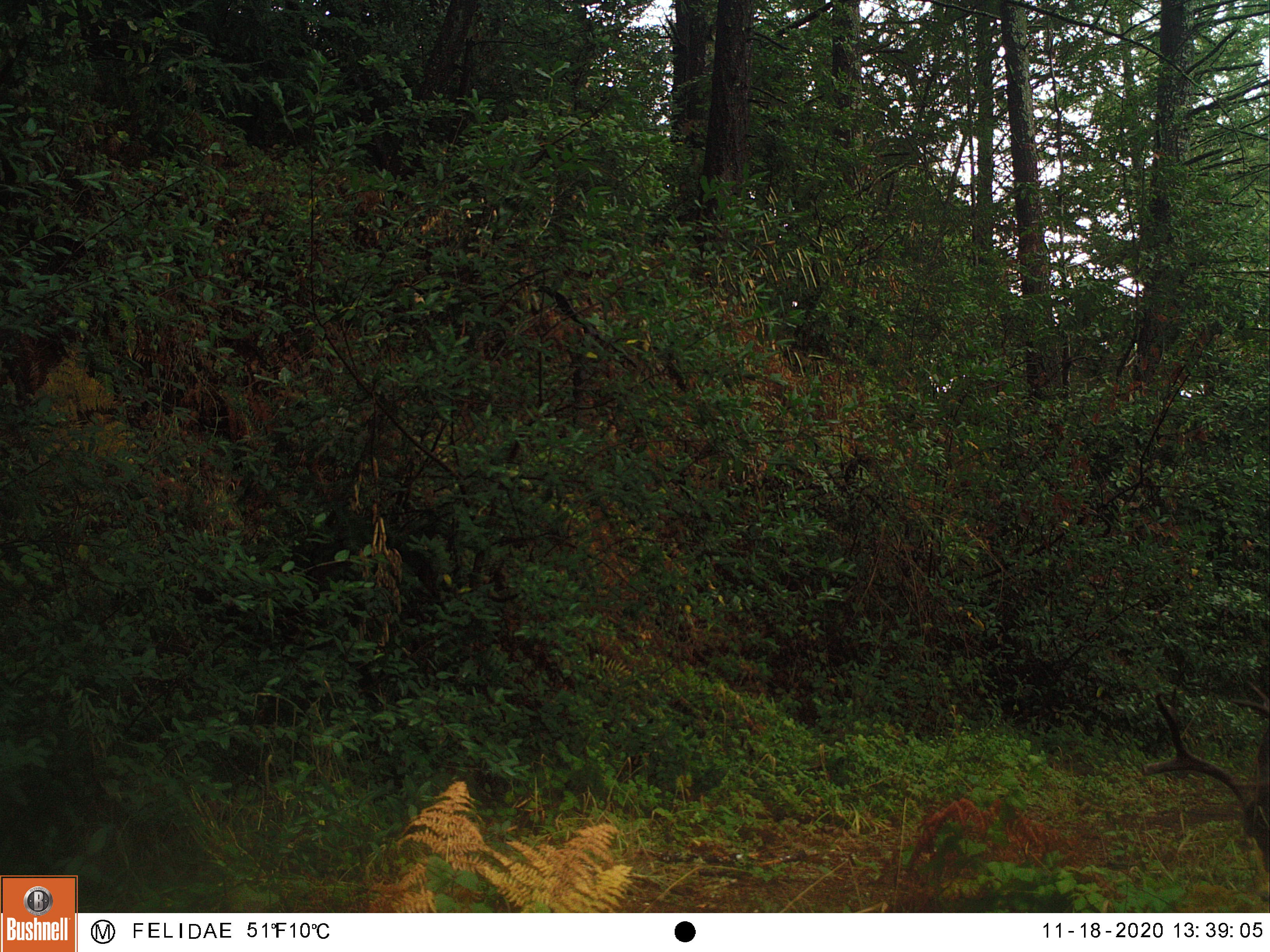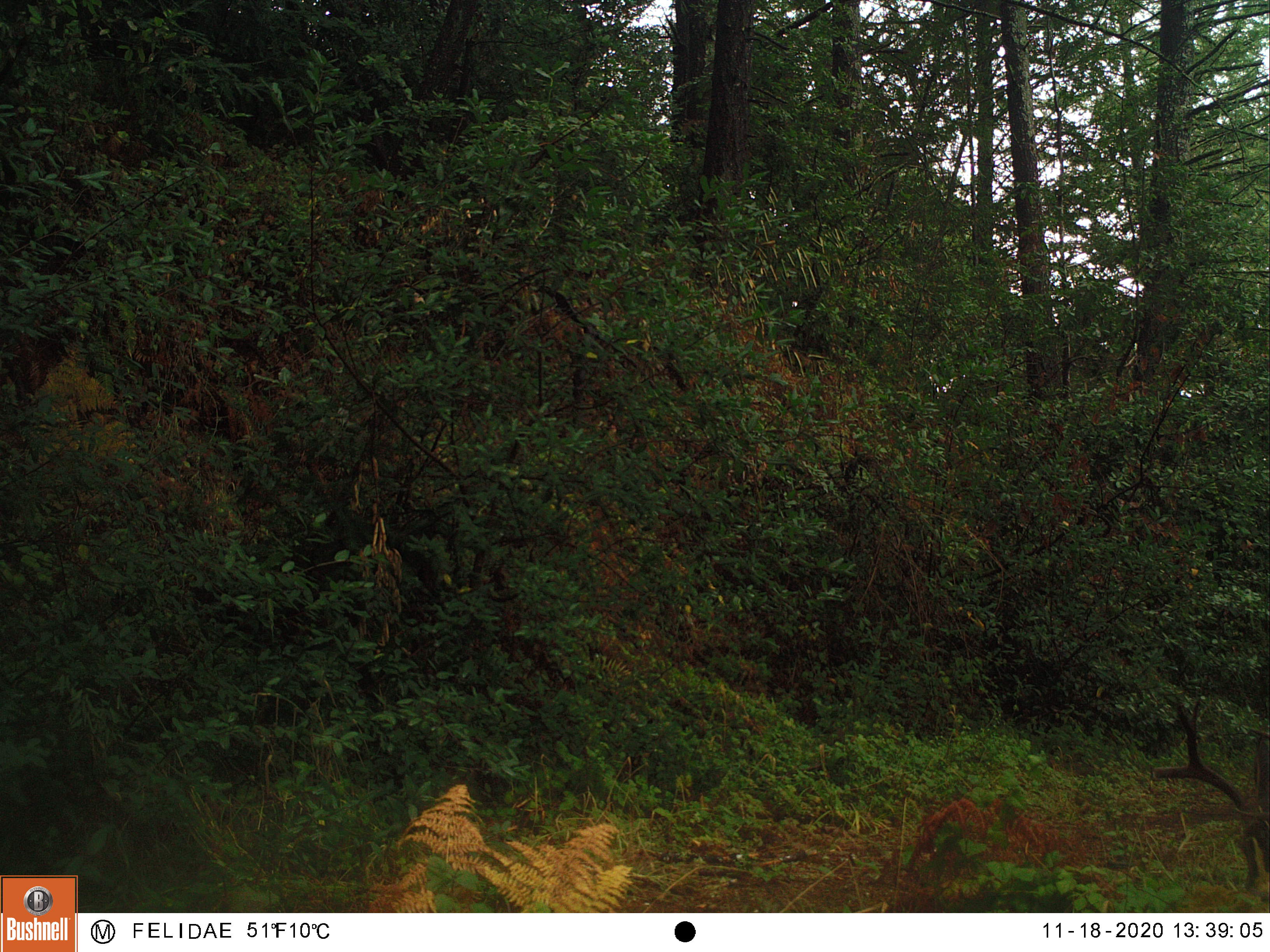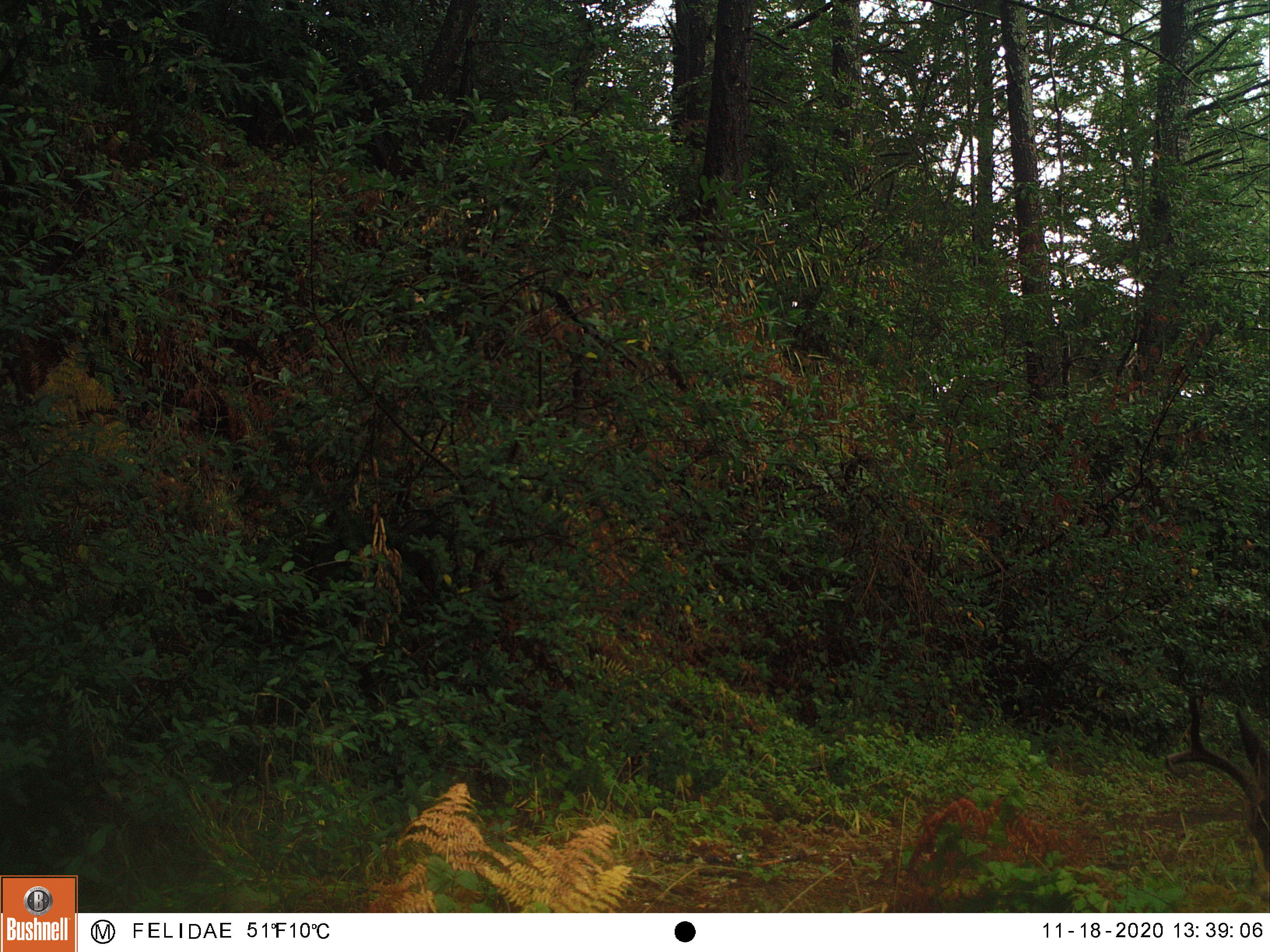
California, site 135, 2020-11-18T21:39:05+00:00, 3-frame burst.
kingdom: Animalia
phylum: Chordata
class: Mammalia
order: Artiodactyla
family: Cervidae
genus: Odocoileus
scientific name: Odocoileus hemionus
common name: mule deer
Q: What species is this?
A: Mule deer (Odocoileus hemionus).